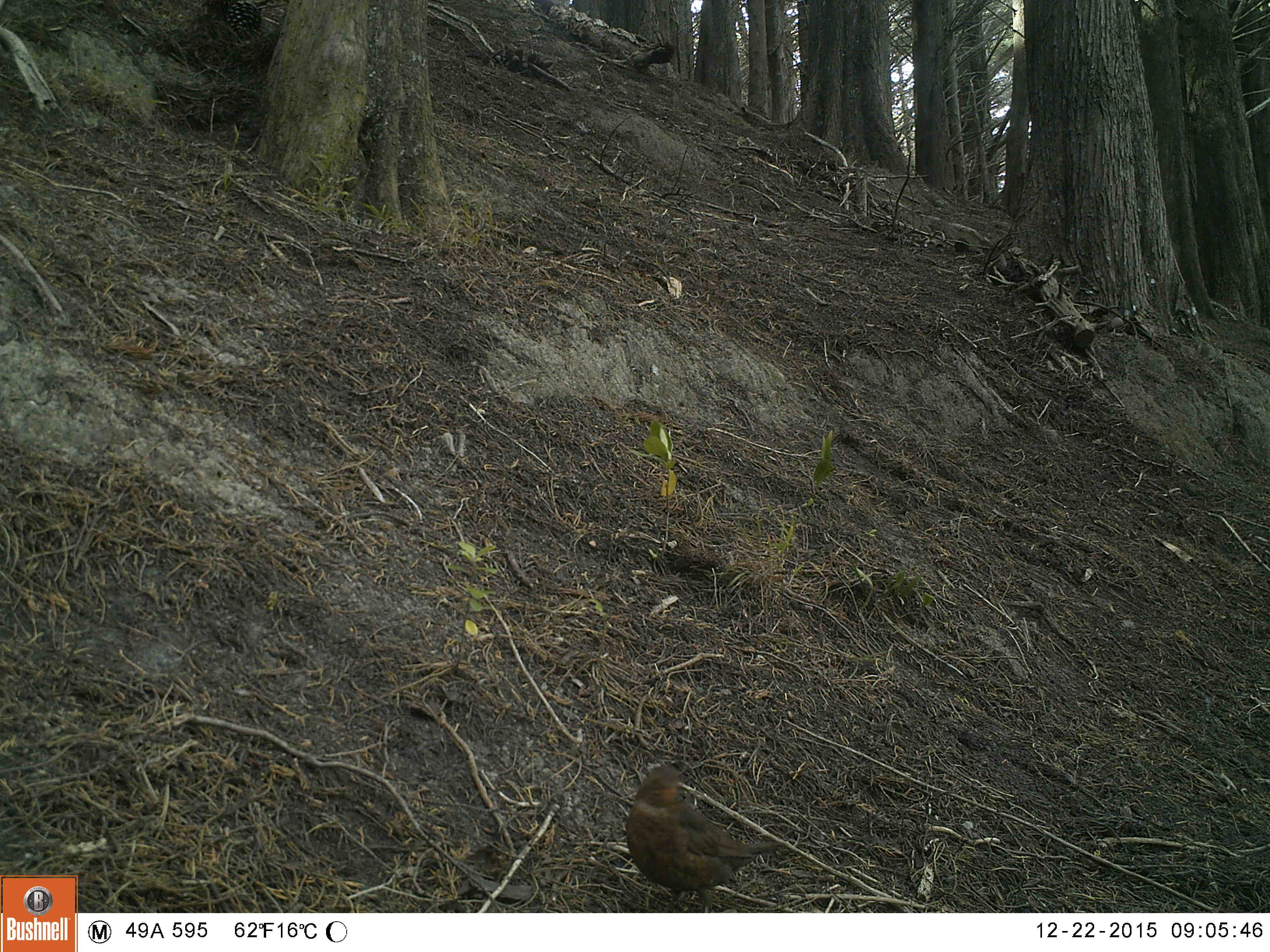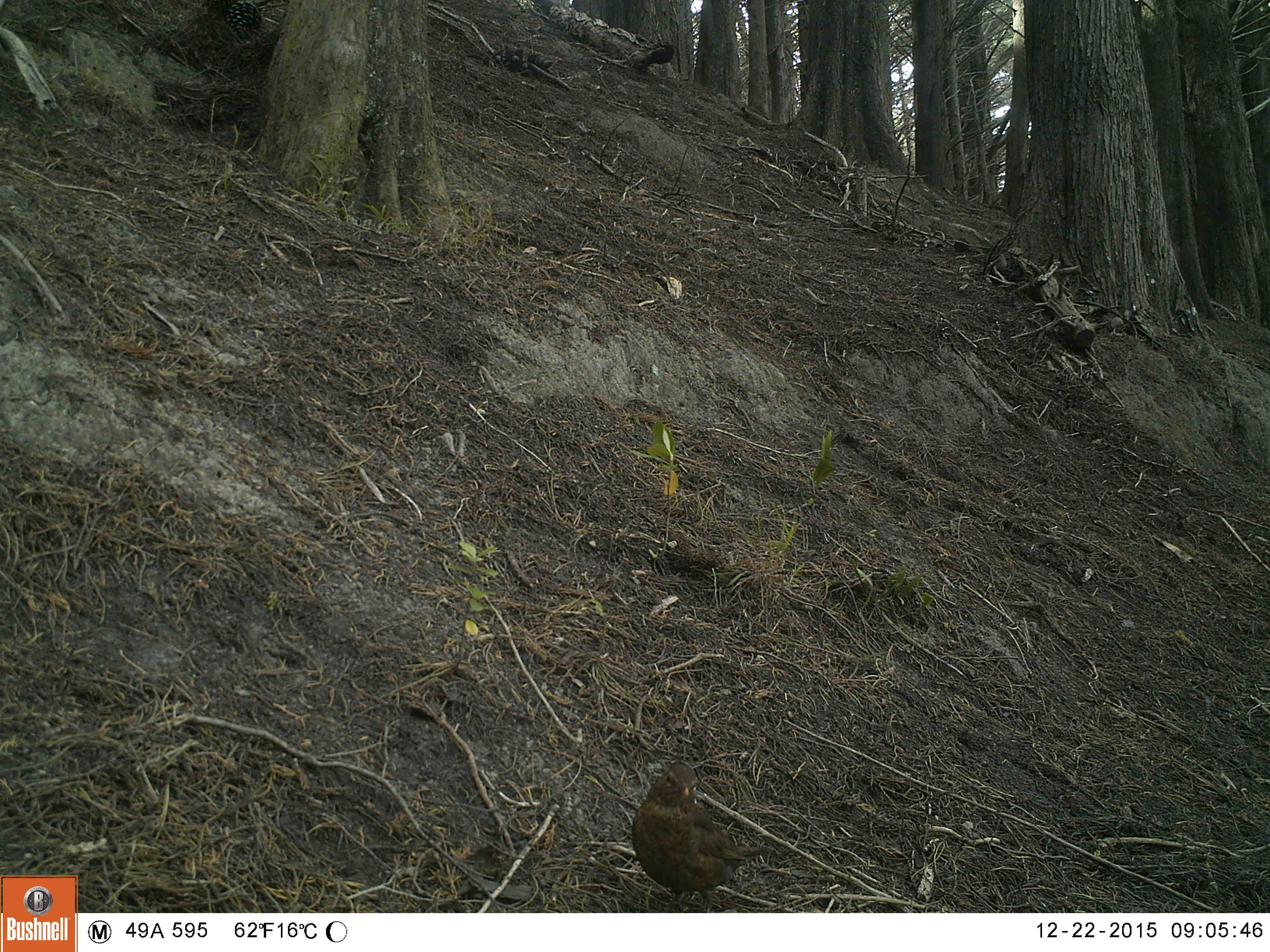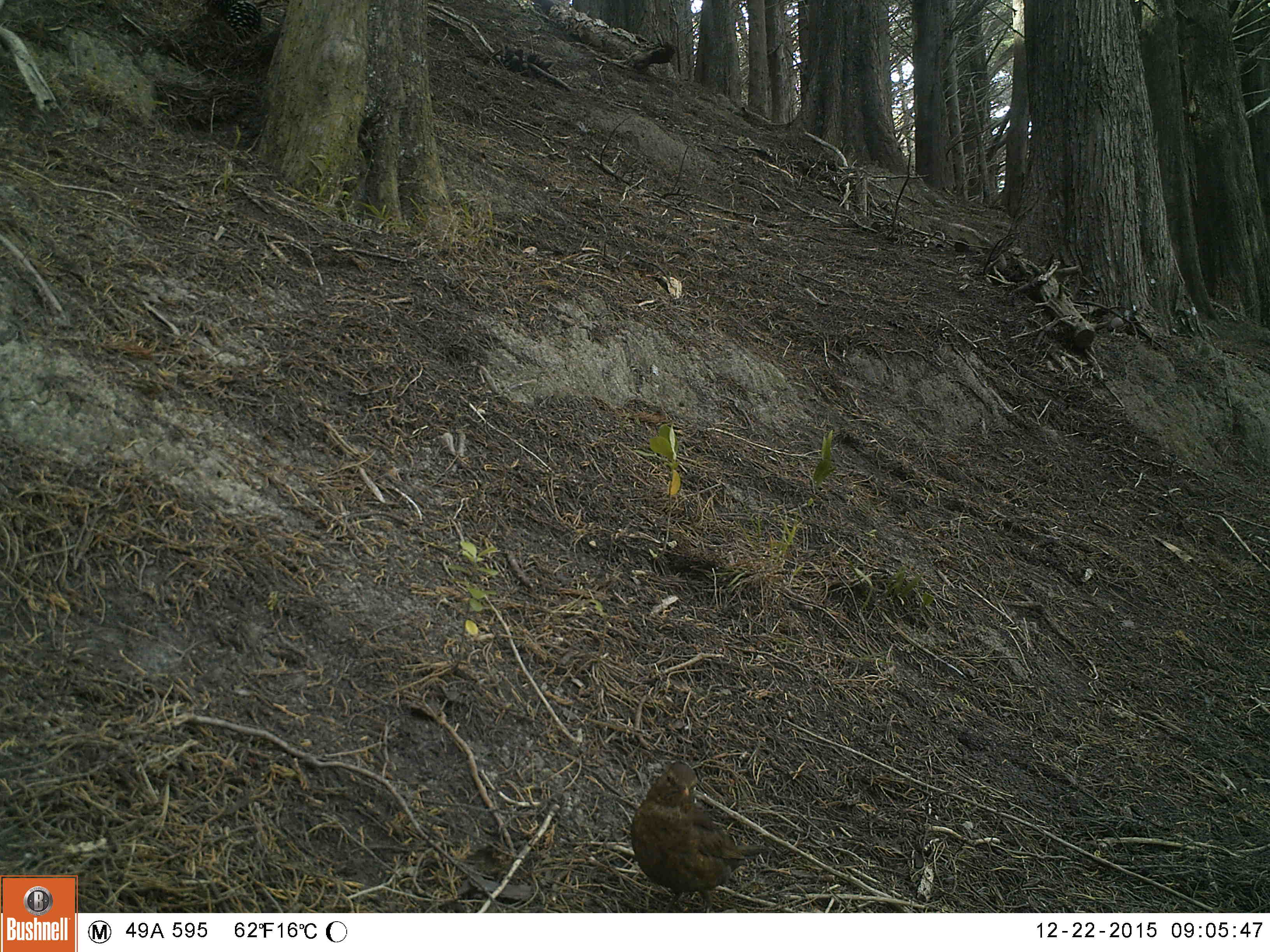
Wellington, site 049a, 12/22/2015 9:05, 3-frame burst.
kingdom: Animalia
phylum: Chordata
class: Aves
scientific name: Aves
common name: bird